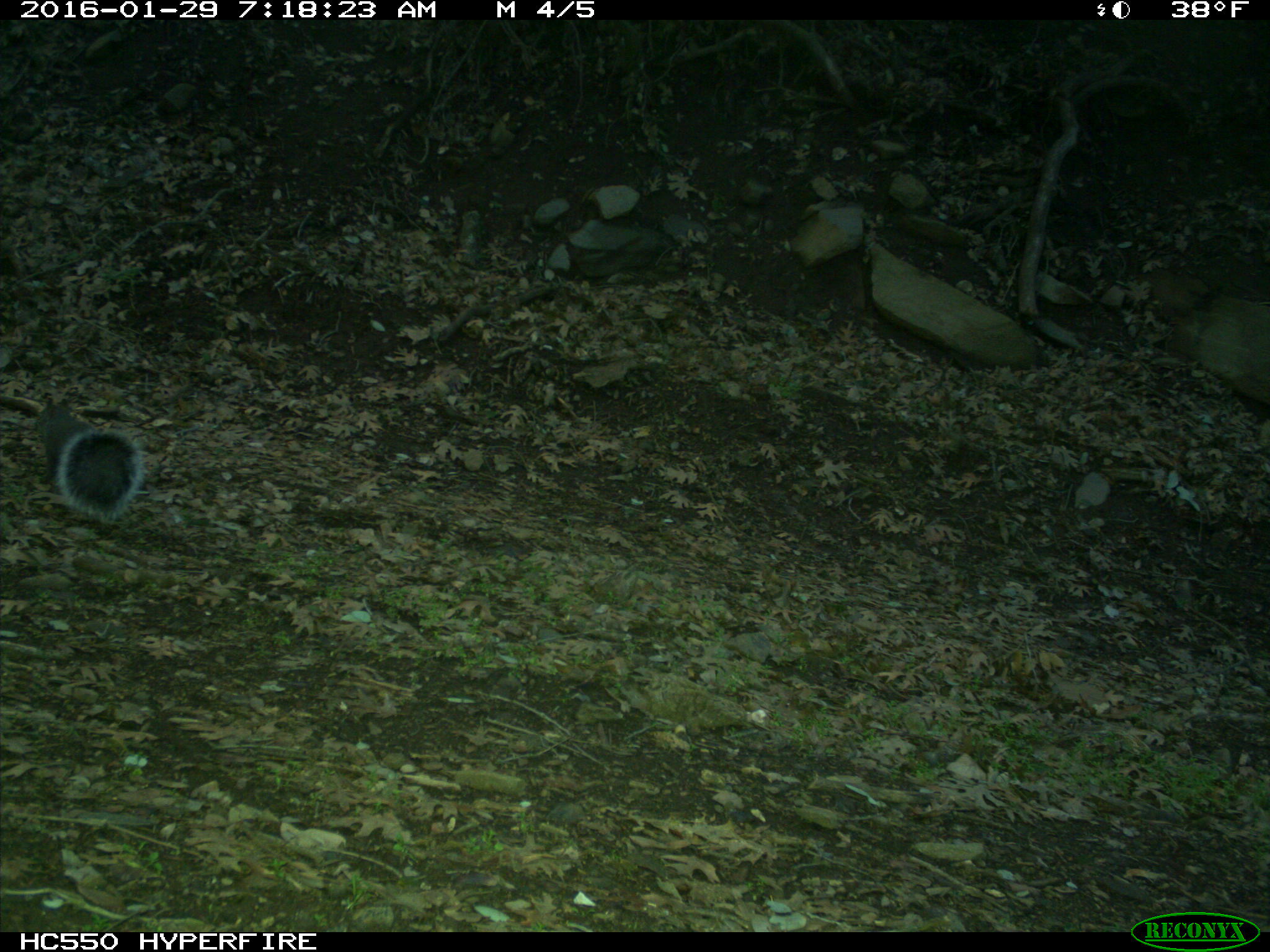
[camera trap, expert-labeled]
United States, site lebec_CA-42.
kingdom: Animalia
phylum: Chordata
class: Mammalia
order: Rodentia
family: Sciuridae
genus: Sciurus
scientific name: Sciurus carolinensis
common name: eastern gray squirrel